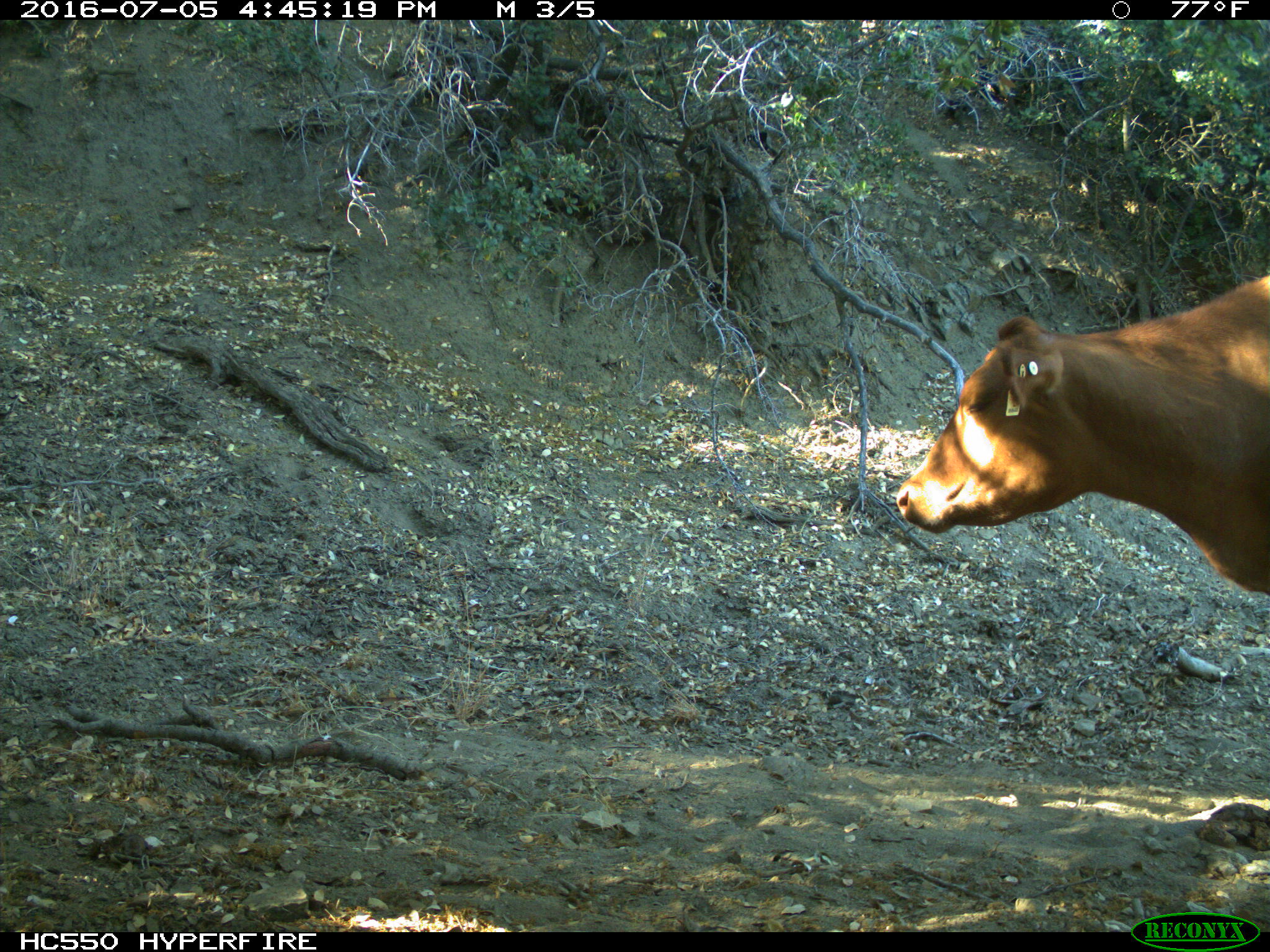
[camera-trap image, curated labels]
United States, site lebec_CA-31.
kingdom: Animalia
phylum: Chordata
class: Mammalia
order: Artiodactyla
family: Bovidae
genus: Bos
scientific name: Bos taurus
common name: domestic cow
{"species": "Bos taurus (domestic cow)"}